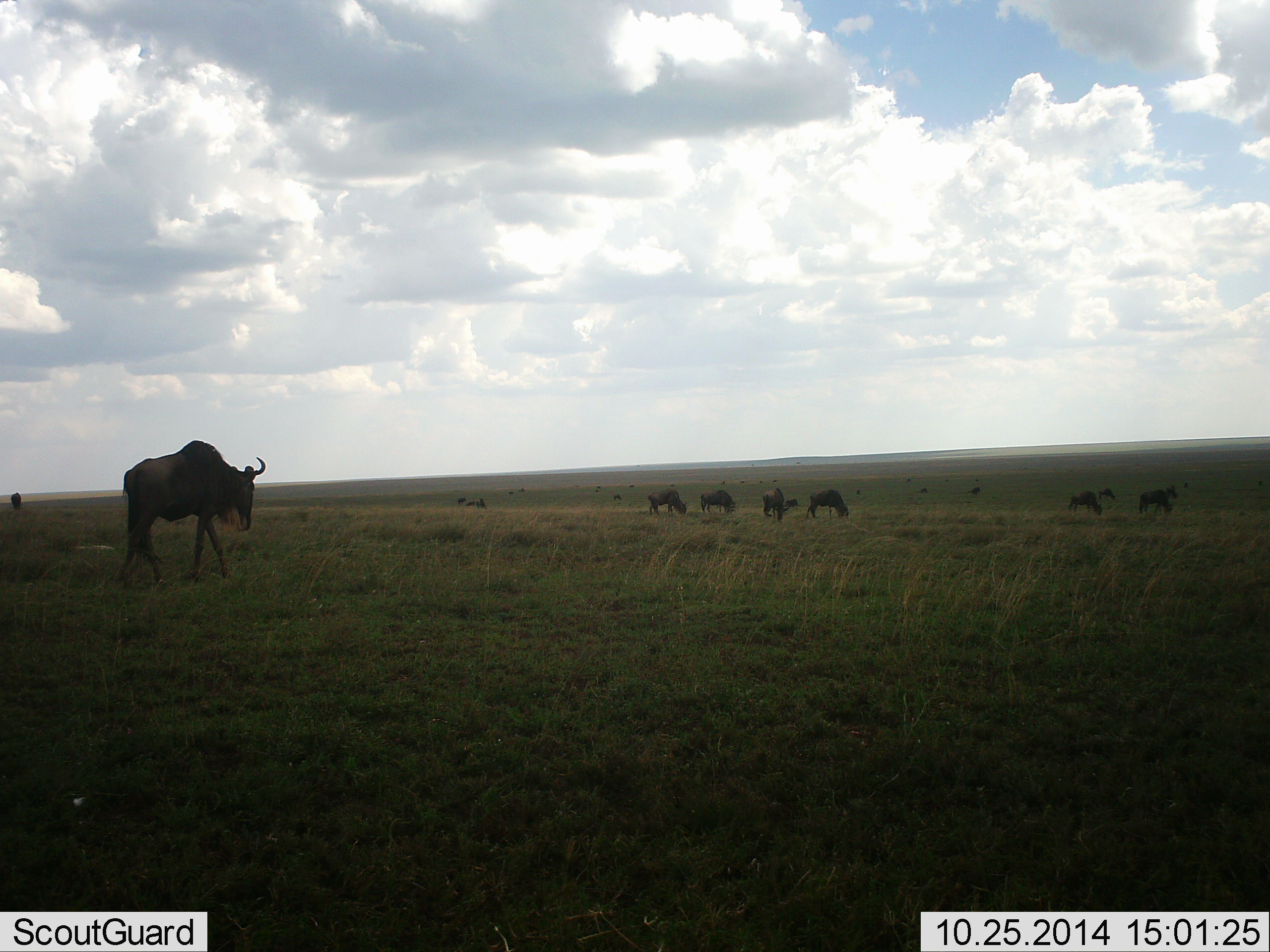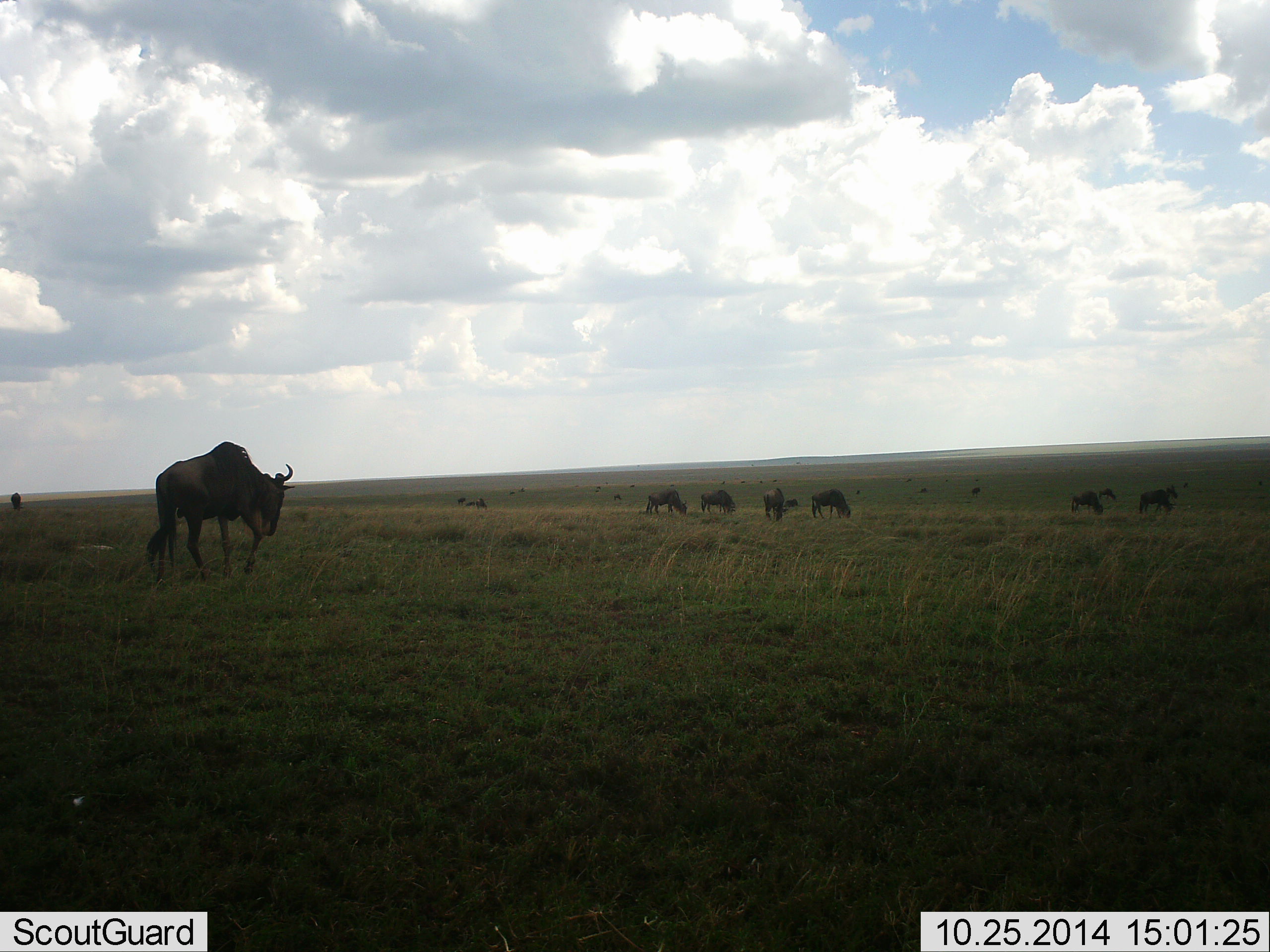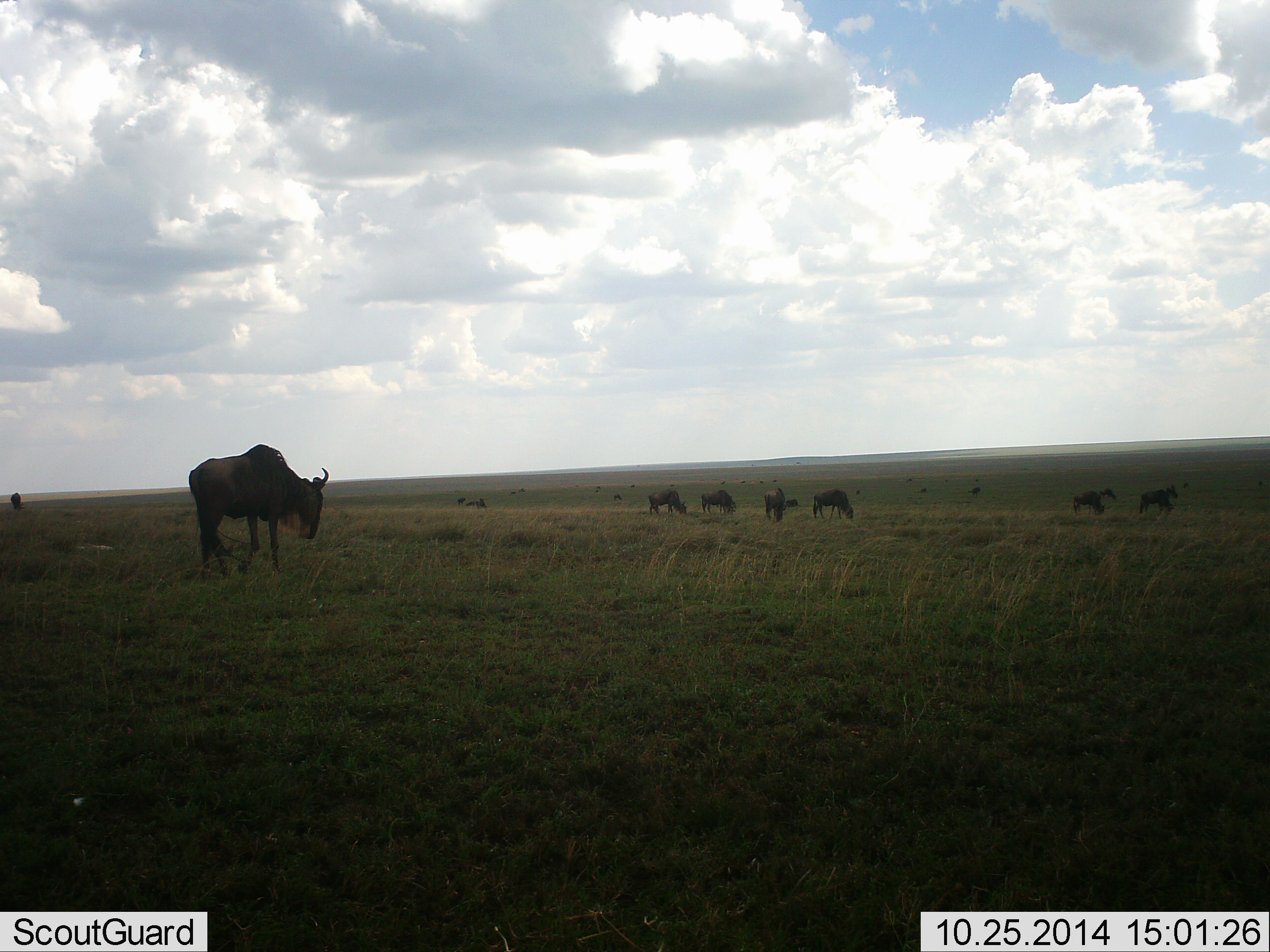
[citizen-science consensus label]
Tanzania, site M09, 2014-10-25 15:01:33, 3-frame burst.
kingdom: Animalia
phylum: Chordata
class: Mammalia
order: Artiodactyla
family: Bovidae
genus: Connochaetes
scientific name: Connochaetes taurinus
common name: blue wildebeest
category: wildebeest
Wildebeest (blue wildebeest) (Connochaetes taurinus), count 11-50. Behavior (volunteer vote fractions): standing 80%, resting 0%, moving 80%, interacting 0%. Young present (vote fraction): 0%. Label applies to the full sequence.